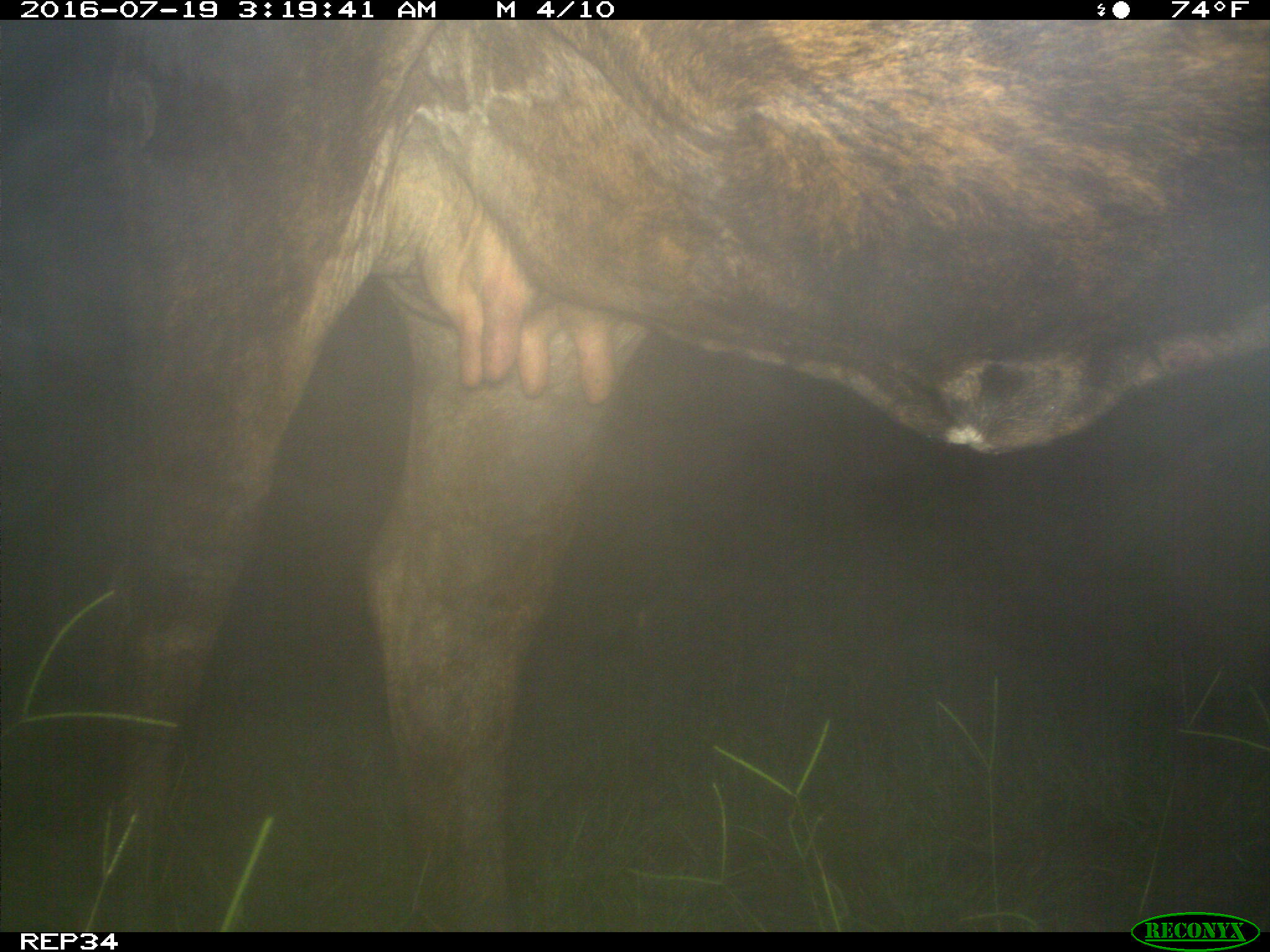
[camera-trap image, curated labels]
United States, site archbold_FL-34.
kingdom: Animalia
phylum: Chordata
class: Mammalia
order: Artiodactyla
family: Bovidae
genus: Bos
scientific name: Bos taurus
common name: domestic cow